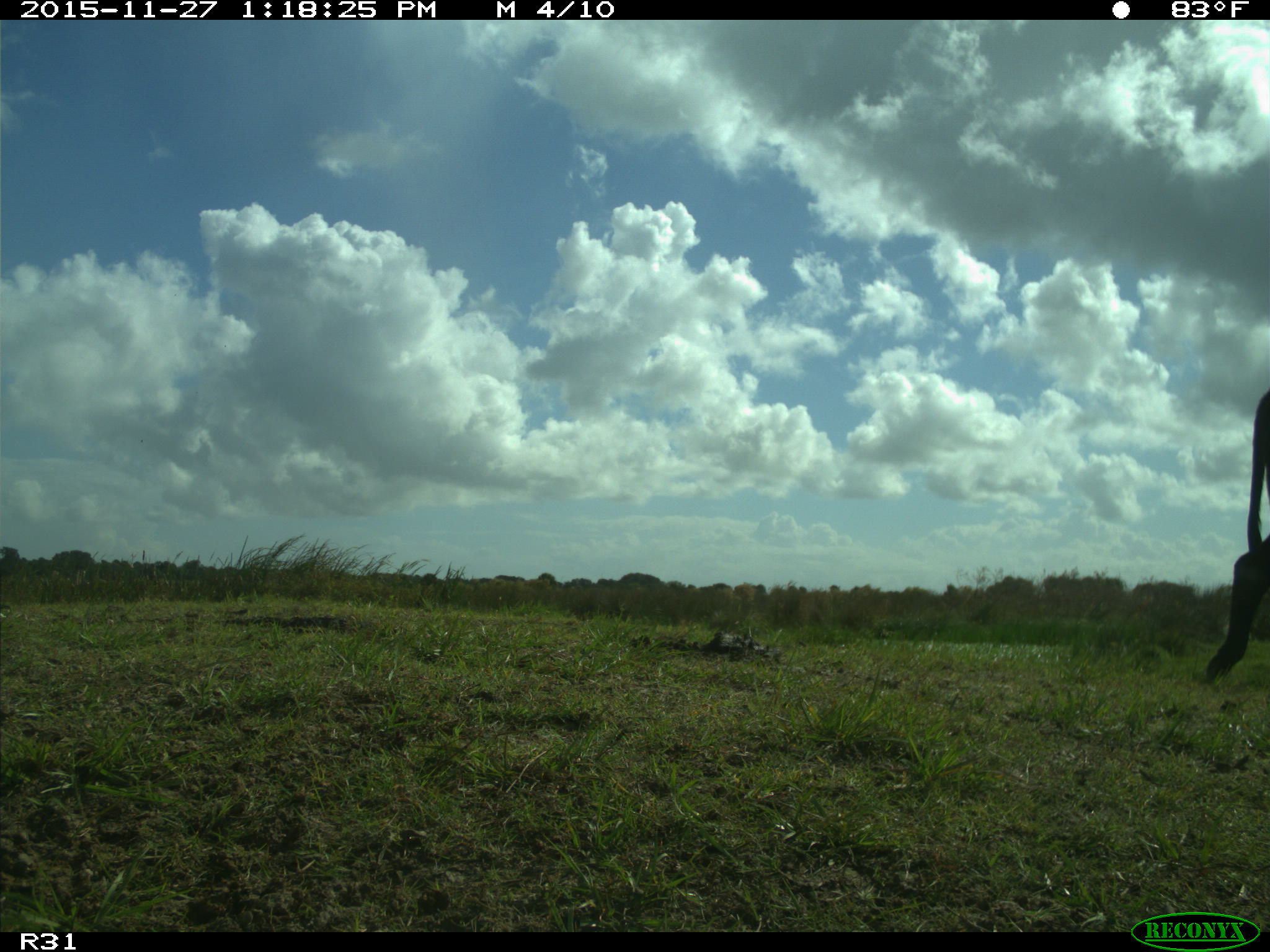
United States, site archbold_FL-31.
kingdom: Animalia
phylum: Chordata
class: Mammalia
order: Artiodactyla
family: Bovidae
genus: Bos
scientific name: Bos taurus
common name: domestic cow